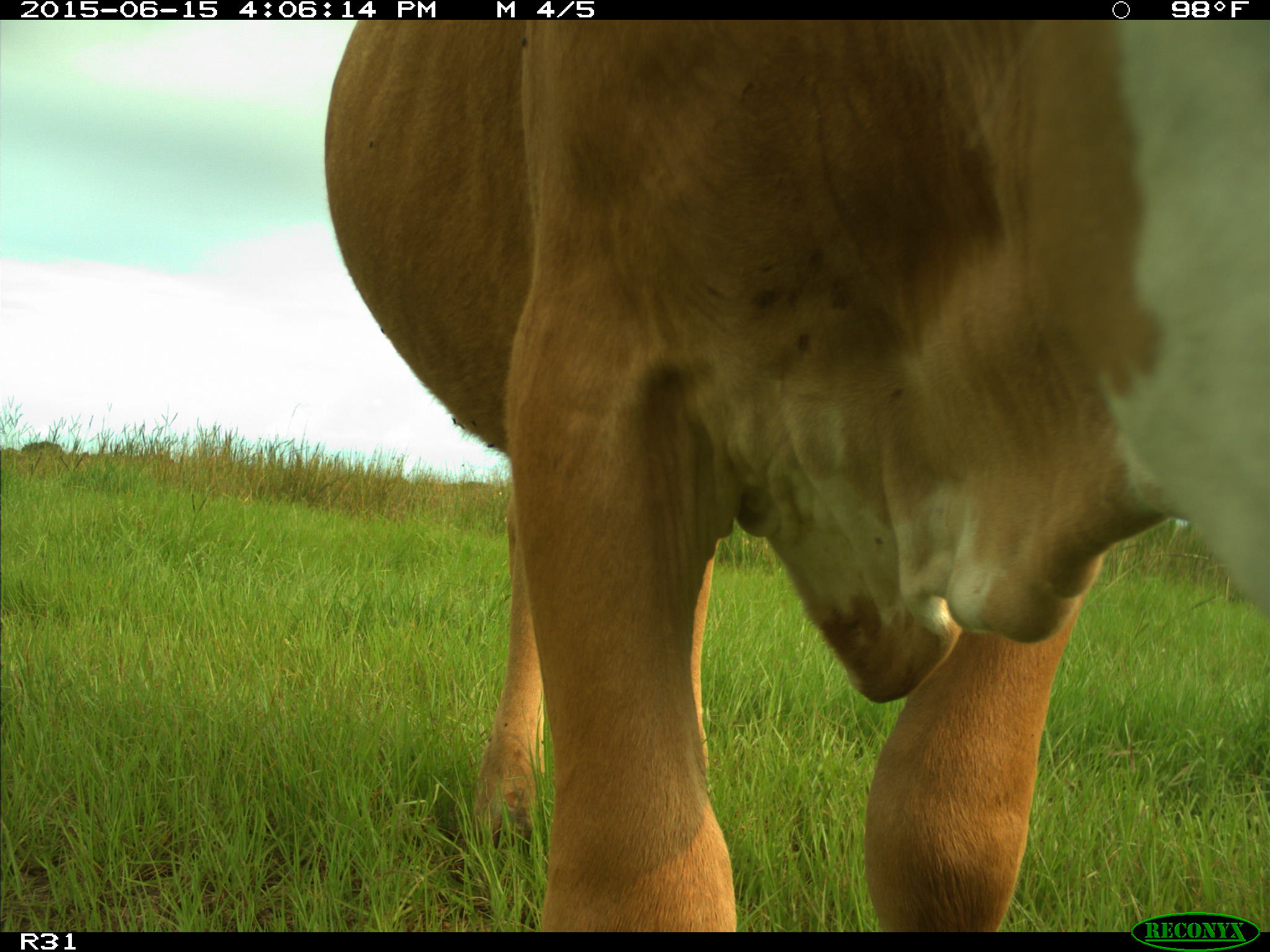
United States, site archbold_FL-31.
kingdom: Animalia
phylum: Chordata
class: Mammalia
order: Artiodactyla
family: Bovidae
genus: Bos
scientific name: Bos taurus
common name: domestic cow